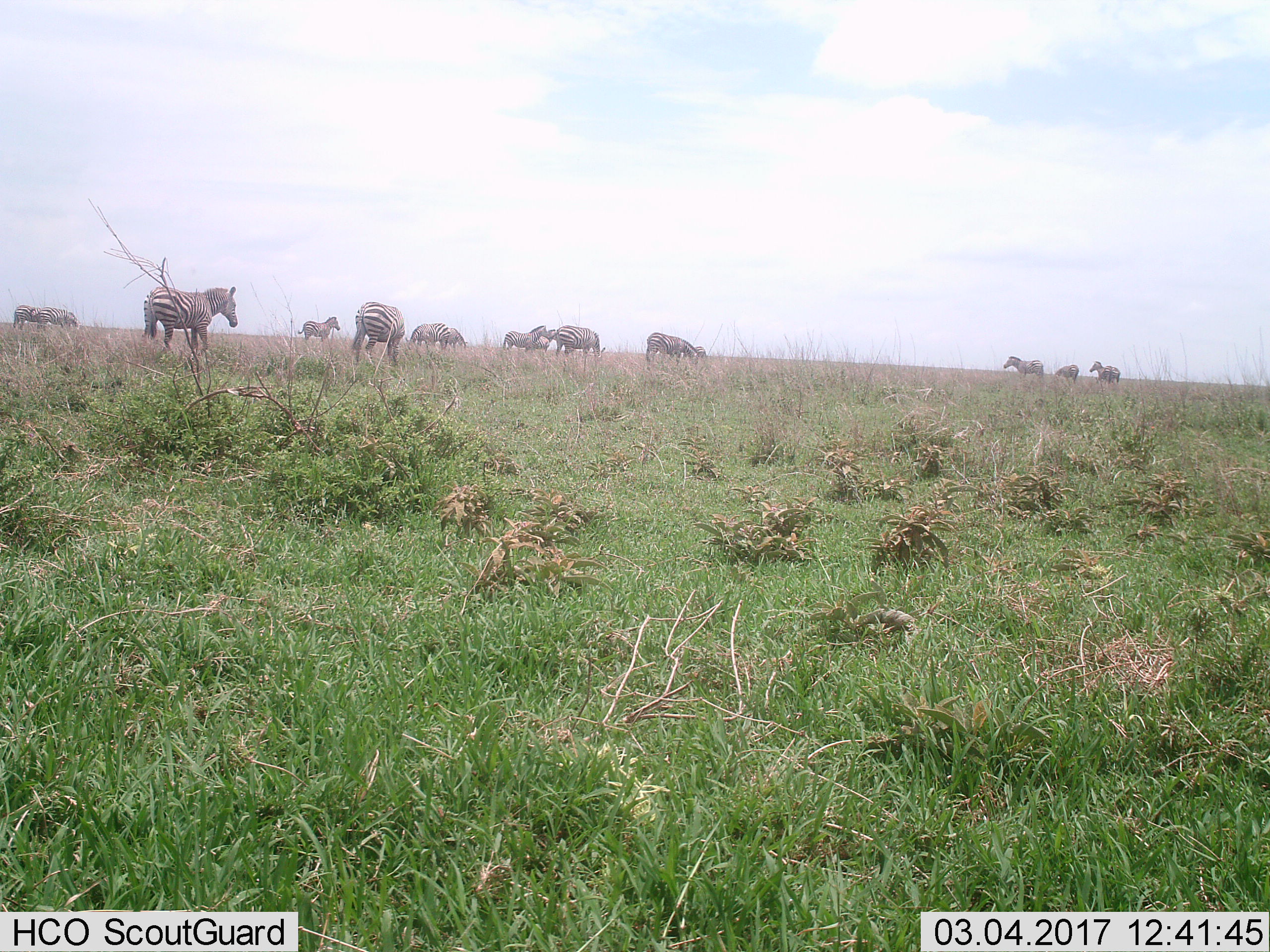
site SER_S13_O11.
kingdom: Animalia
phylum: Chordata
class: Mammalia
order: Perissodactyla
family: Equidae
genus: Equus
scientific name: Equus quagga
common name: plains zebra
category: zebraplains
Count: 11-50.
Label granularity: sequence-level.